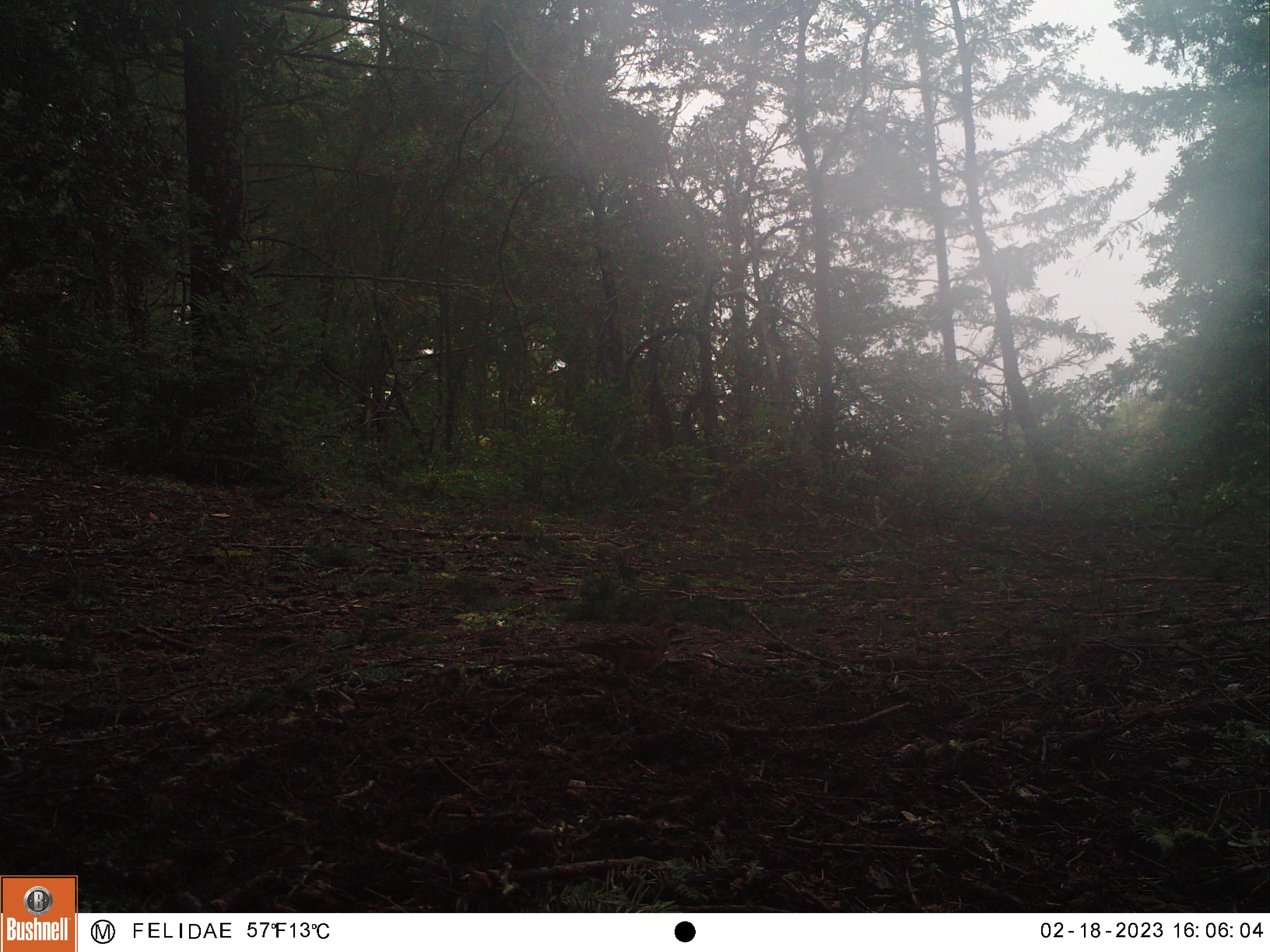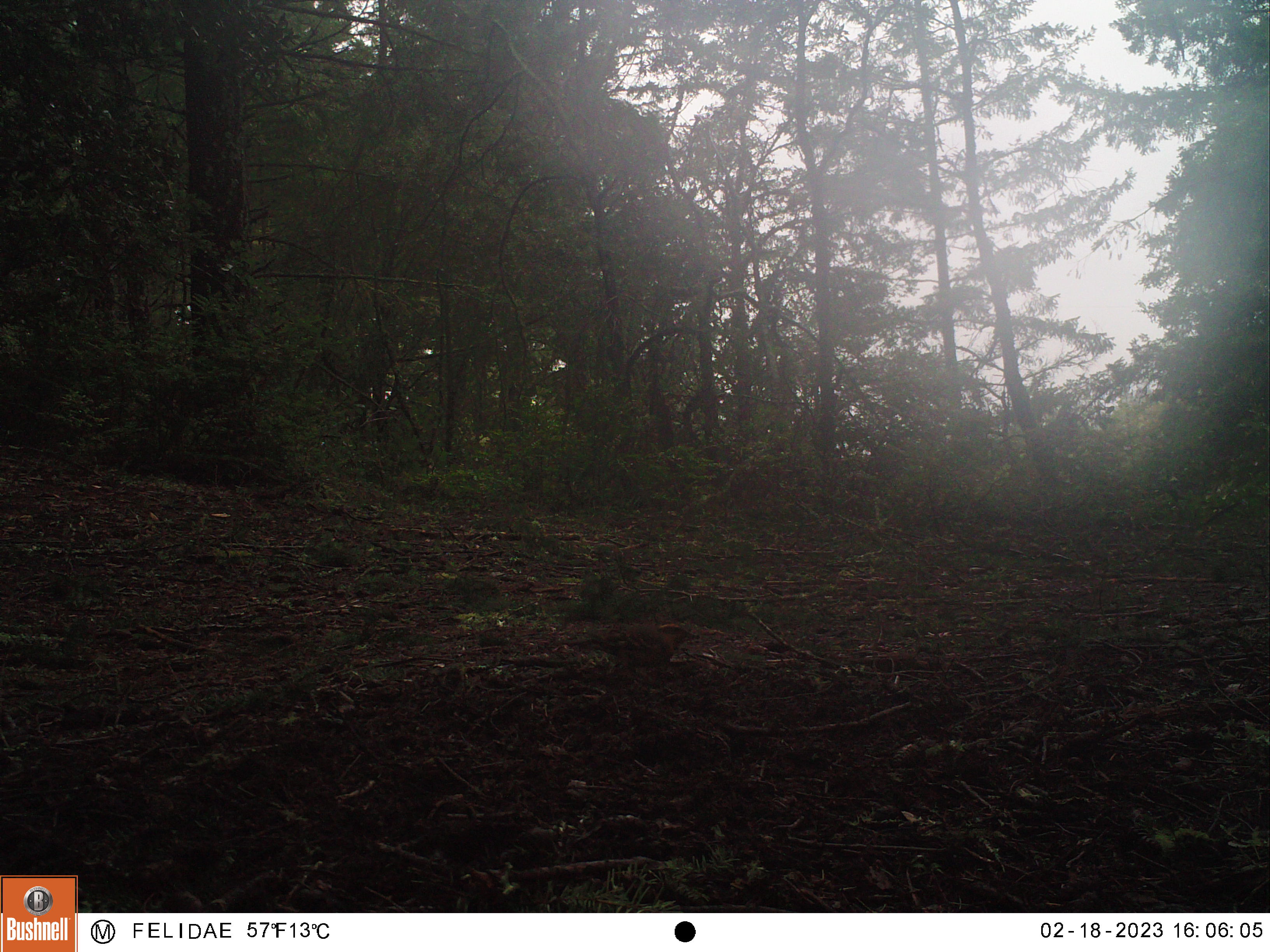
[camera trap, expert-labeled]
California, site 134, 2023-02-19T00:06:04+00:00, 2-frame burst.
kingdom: Animalia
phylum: Chordata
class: Aves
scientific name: Aves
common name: bird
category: unknown bird